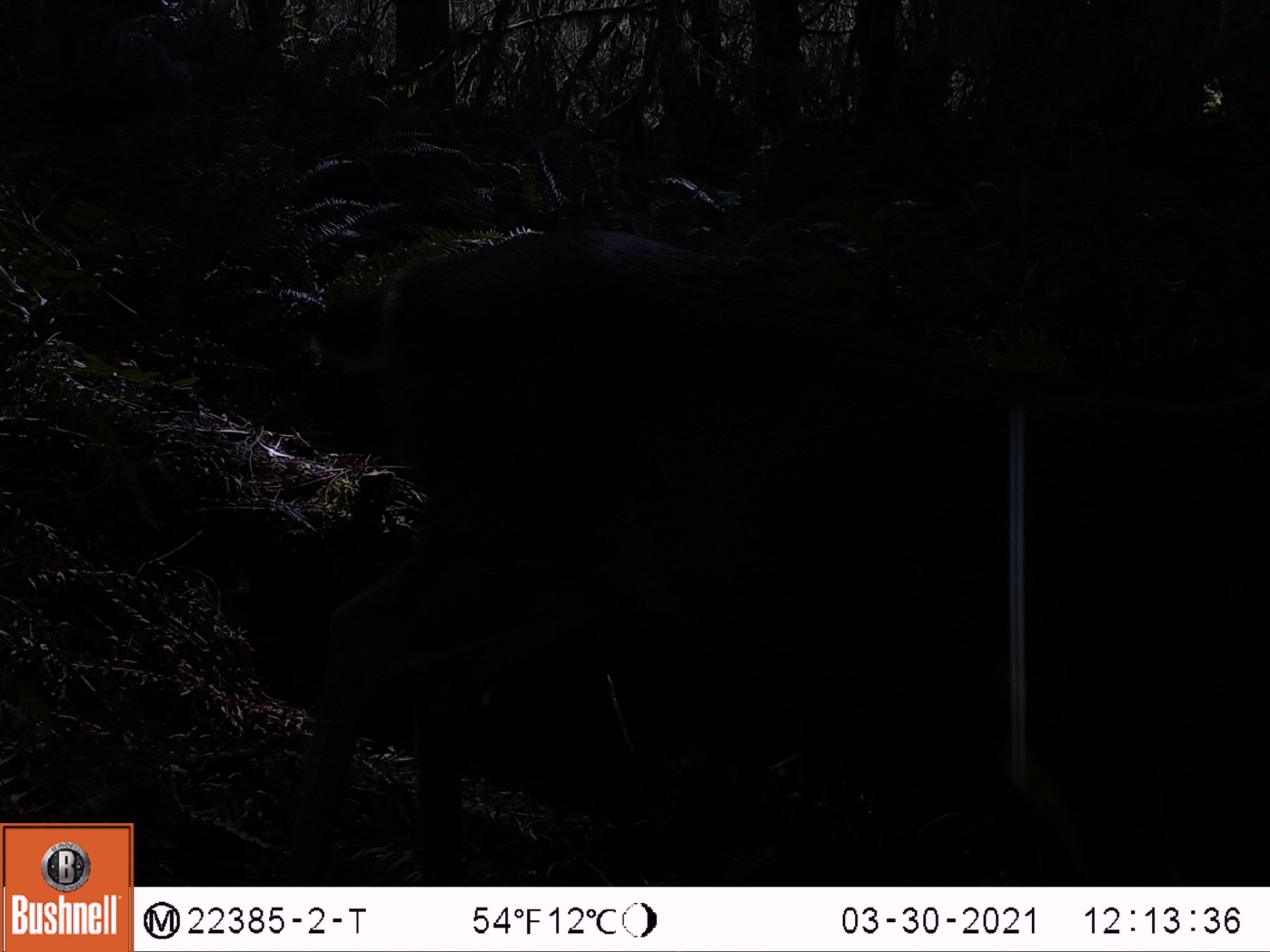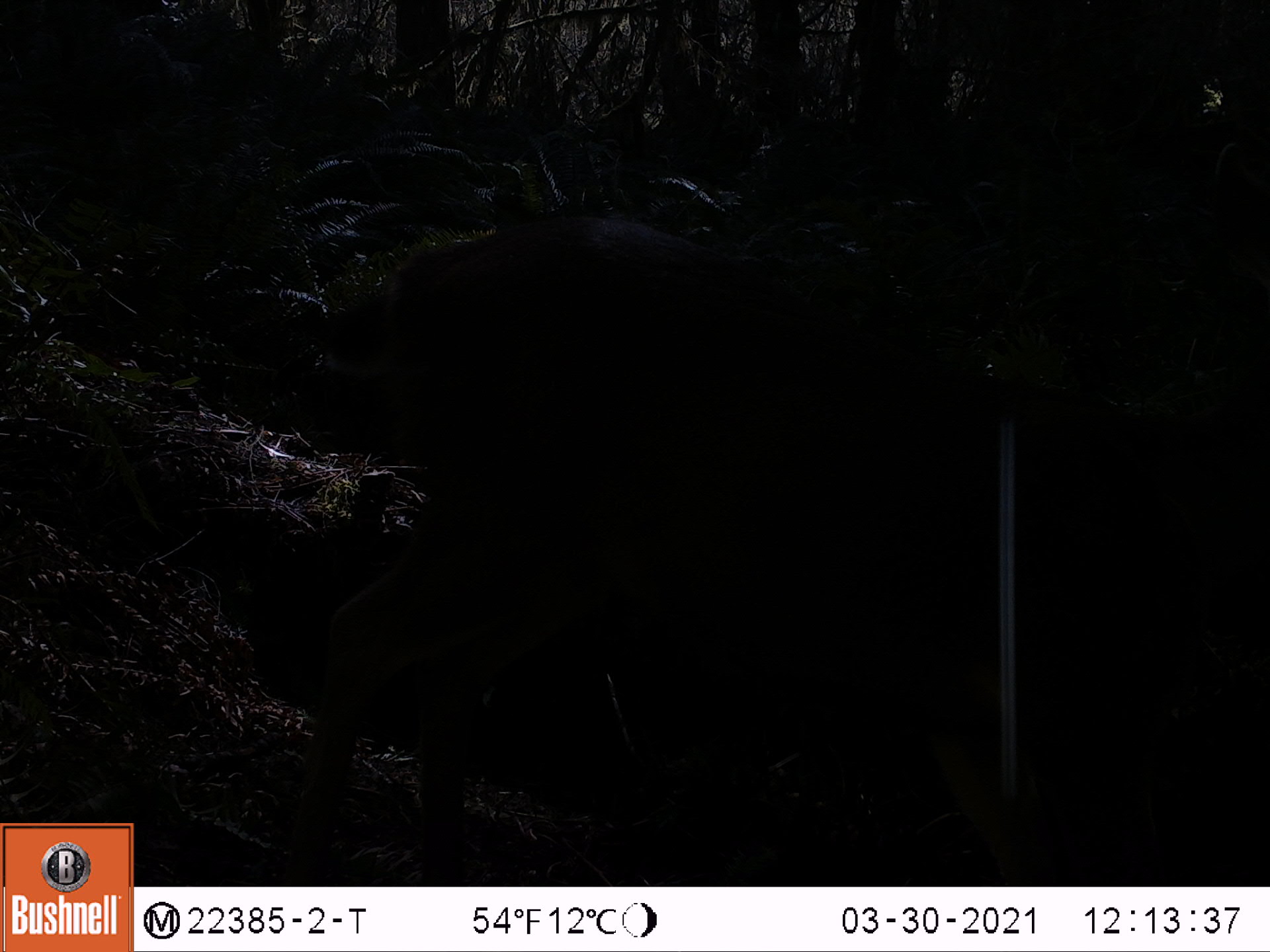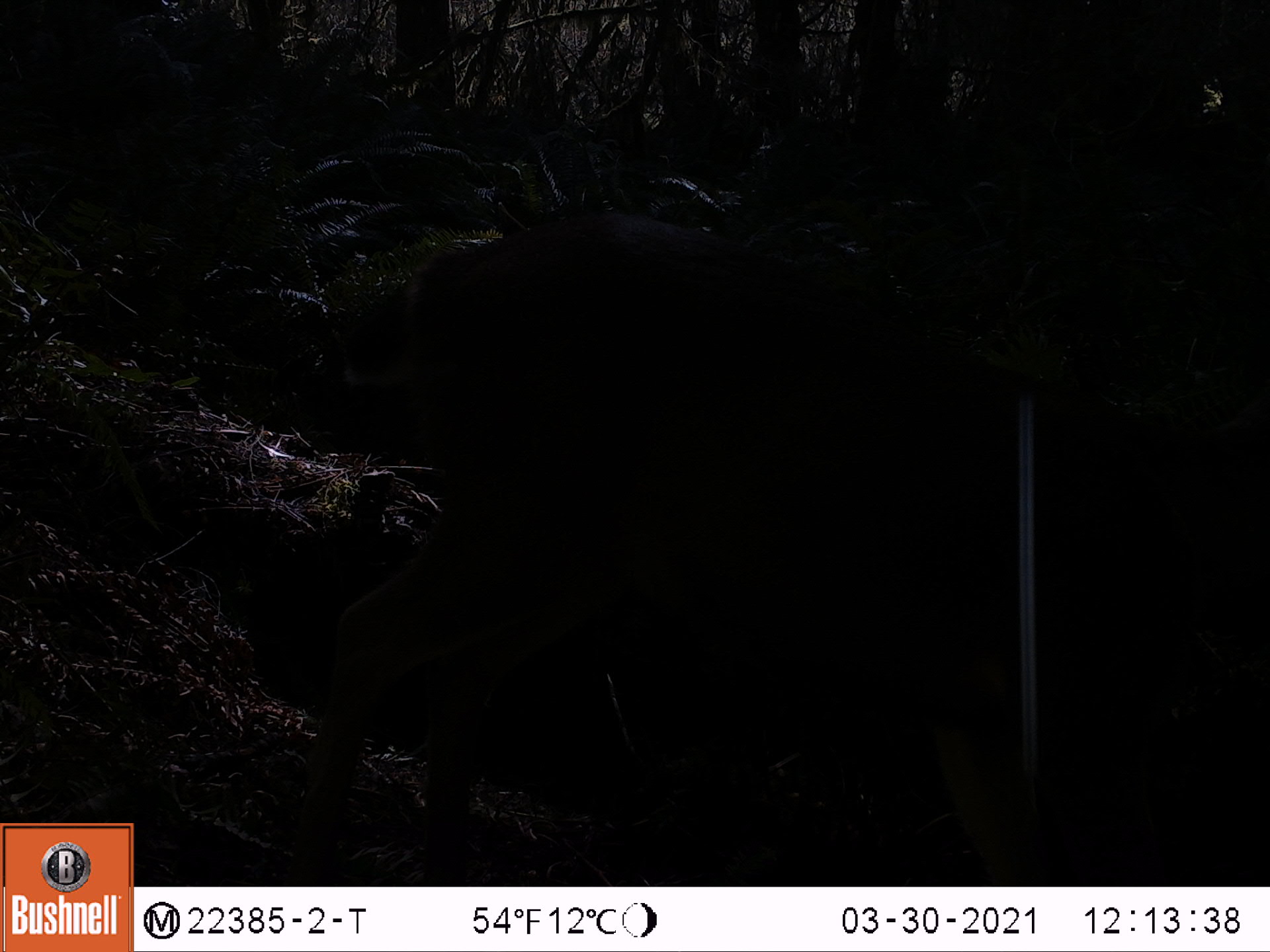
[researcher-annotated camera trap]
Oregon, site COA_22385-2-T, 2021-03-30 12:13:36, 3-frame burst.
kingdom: Animalia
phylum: Chordata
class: Mammalia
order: Artiodactyla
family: Cervidae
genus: Odocoileus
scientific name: Odocoileus hemionus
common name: black-tailed deer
Black-tailed deer (Odocoileus hemionus).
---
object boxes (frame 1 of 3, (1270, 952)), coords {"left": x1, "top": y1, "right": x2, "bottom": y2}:
black-tailed deer: {"left": 263, "top": 218, "right": 1024, "bottom": 882}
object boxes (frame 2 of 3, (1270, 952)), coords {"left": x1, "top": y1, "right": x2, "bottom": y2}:
black-tailed deer: {"left": 271, "top": 207, "right": 1217, "bottom": 879}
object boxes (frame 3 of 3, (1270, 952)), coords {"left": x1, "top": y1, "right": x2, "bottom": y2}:
black-tailed deer: {"left": 327, "top": 212, "right": 1267, "bottom": 879}